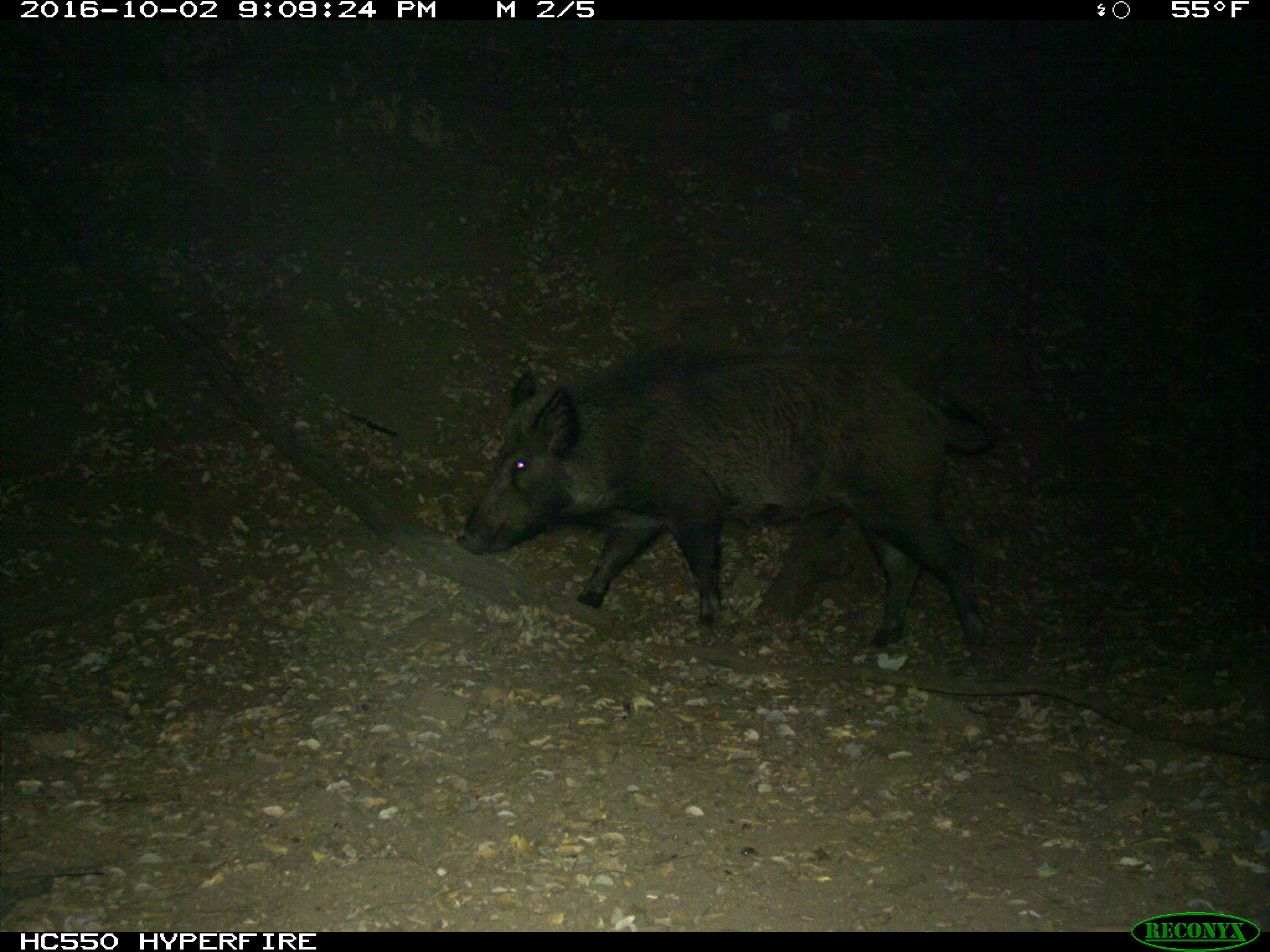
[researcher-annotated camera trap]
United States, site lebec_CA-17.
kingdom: Animalia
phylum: Chordata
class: Mammalia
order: Artiodactyla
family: Suidae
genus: Sus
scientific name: Sus scrofa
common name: wild boar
Sus scrofa (wild boar).